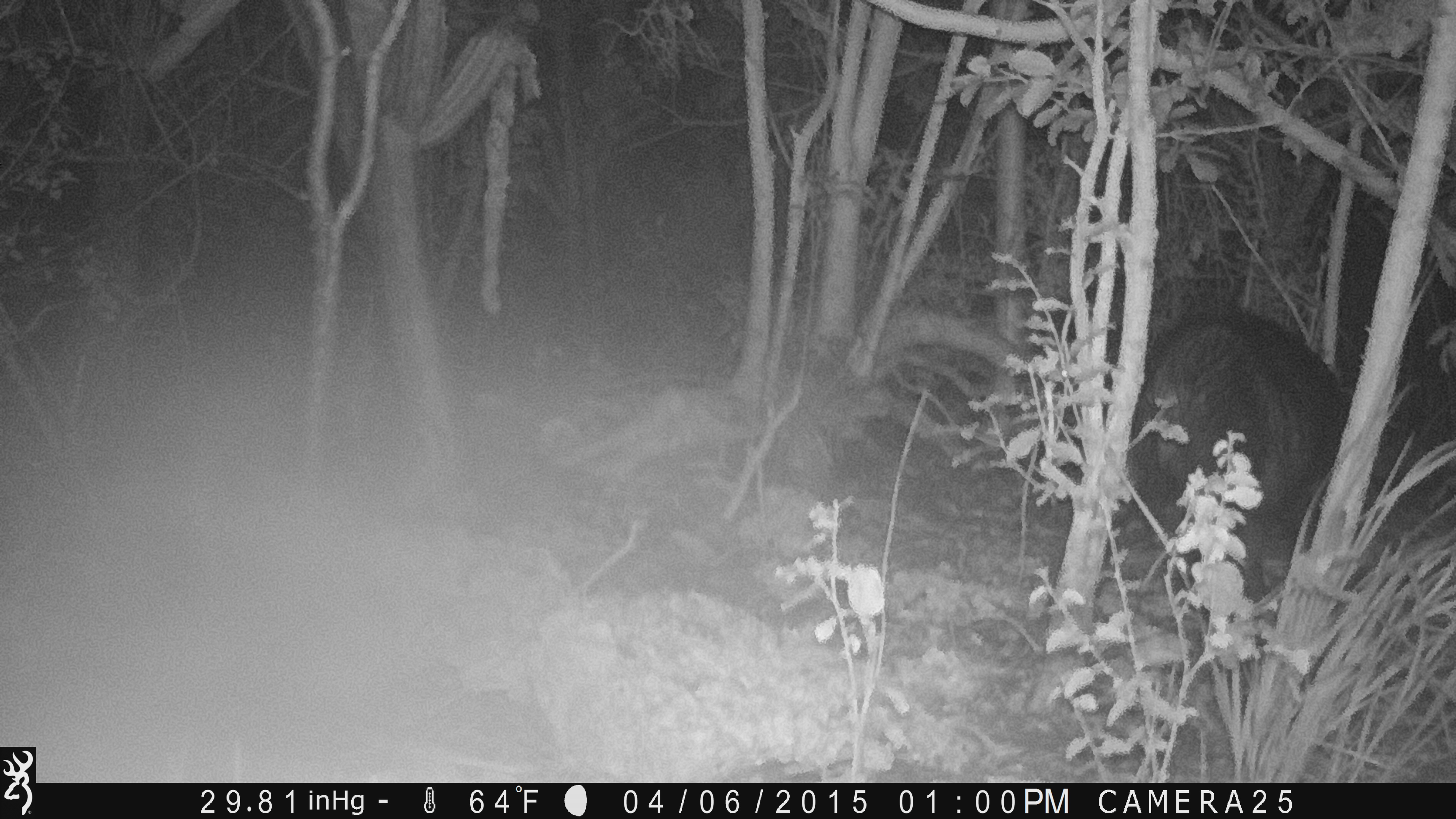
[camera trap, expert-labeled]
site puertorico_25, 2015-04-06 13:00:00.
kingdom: Animalia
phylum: Chordata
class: Mammalia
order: Artiodactyla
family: Suidae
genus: Sus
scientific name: Sus scrofa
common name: pig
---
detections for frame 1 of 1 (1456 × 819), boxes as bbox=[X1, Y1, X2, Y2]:
pig: bbox=[1121, 305, 1355, 623]